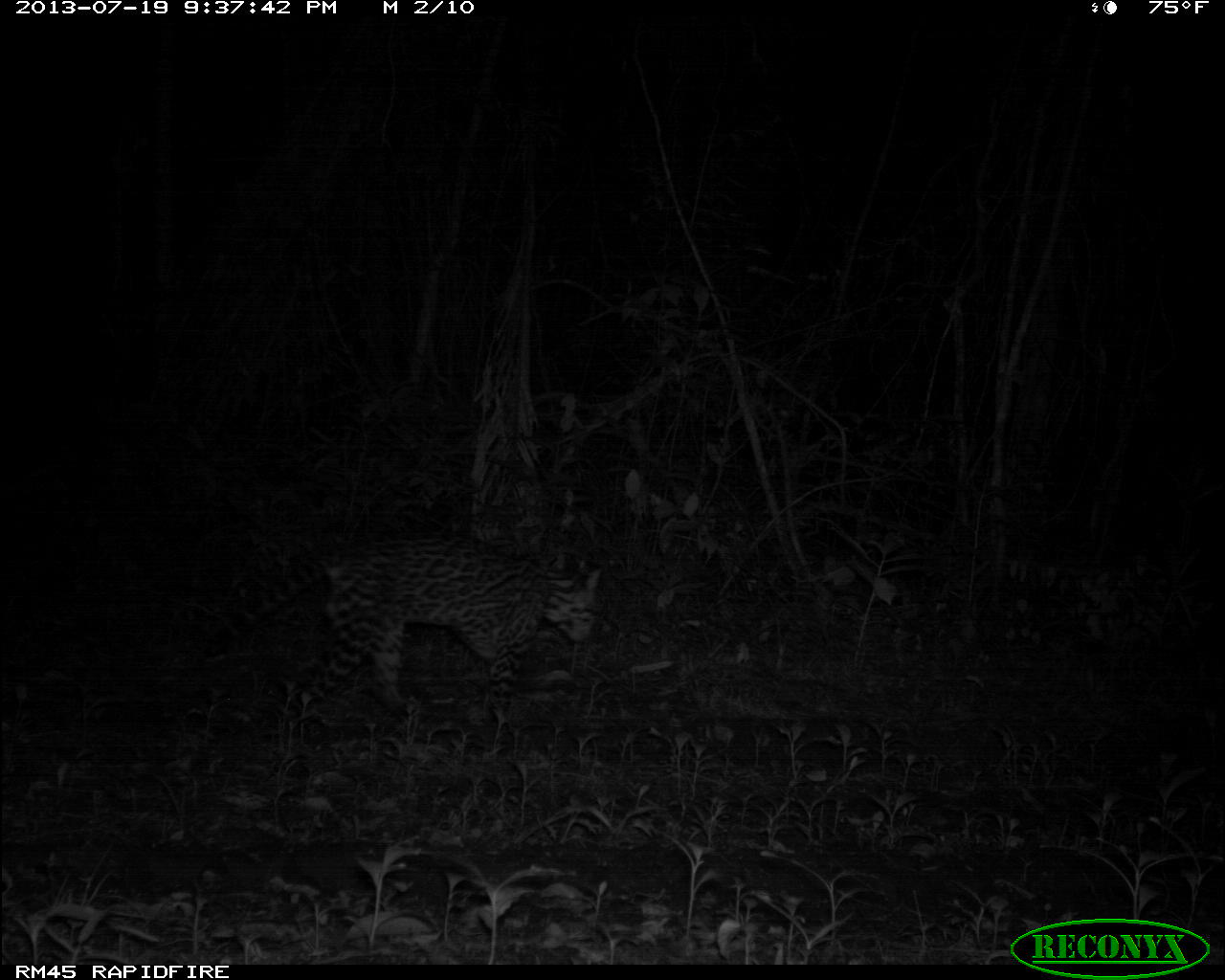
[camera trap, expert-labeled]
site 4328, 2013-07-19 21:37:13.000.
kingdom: Animalia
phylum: Chordata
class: Mammalia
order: Carnivora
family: Felidae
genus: Leopardus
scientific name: Leopardus pardalis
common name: ocelot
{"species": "Leopardus pardalis (ocelot)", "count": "1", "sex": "male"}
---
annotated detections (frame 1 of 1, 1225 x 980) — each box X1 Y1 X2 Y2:
leopardus pardalis: 208 530 605 730